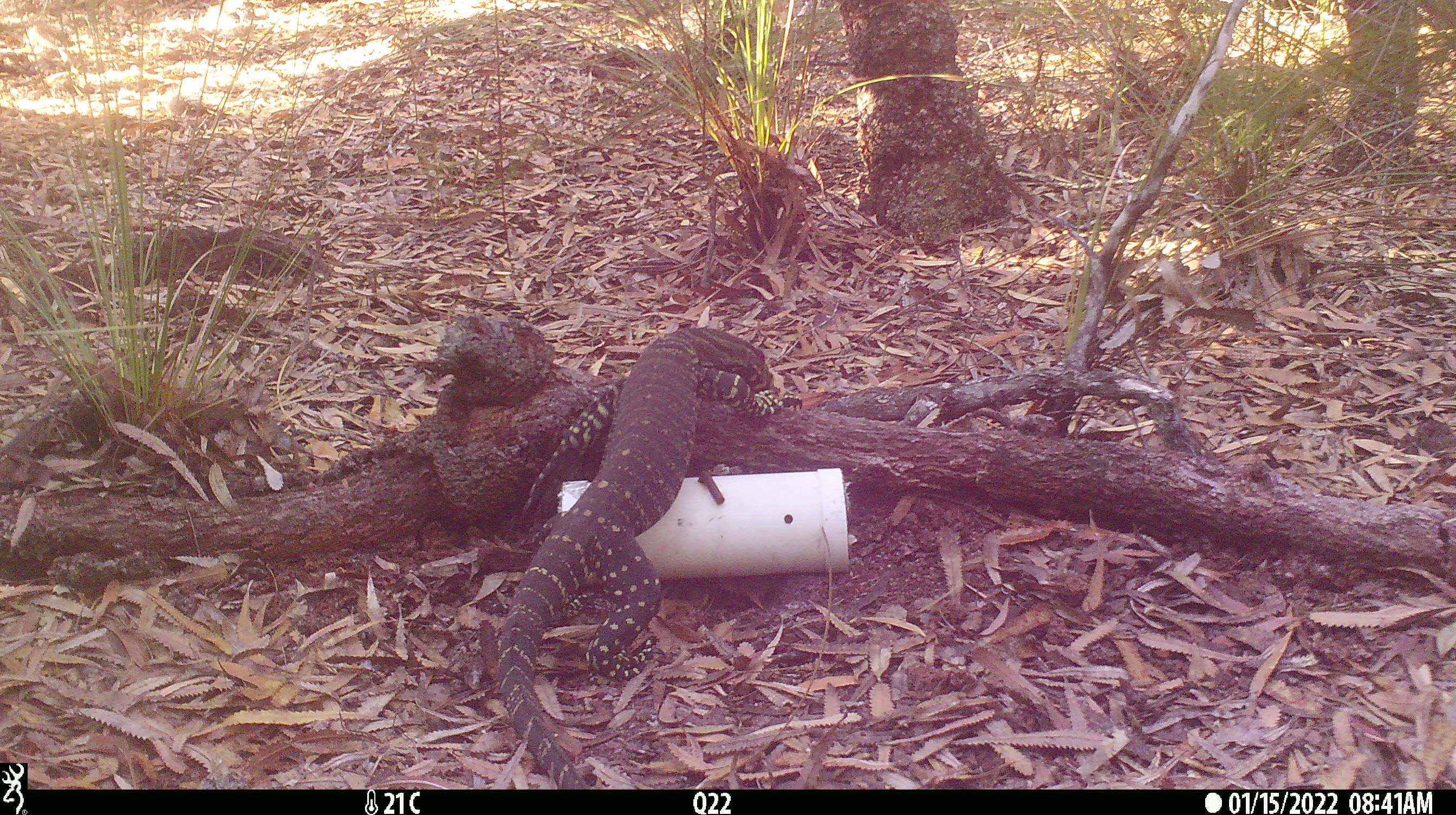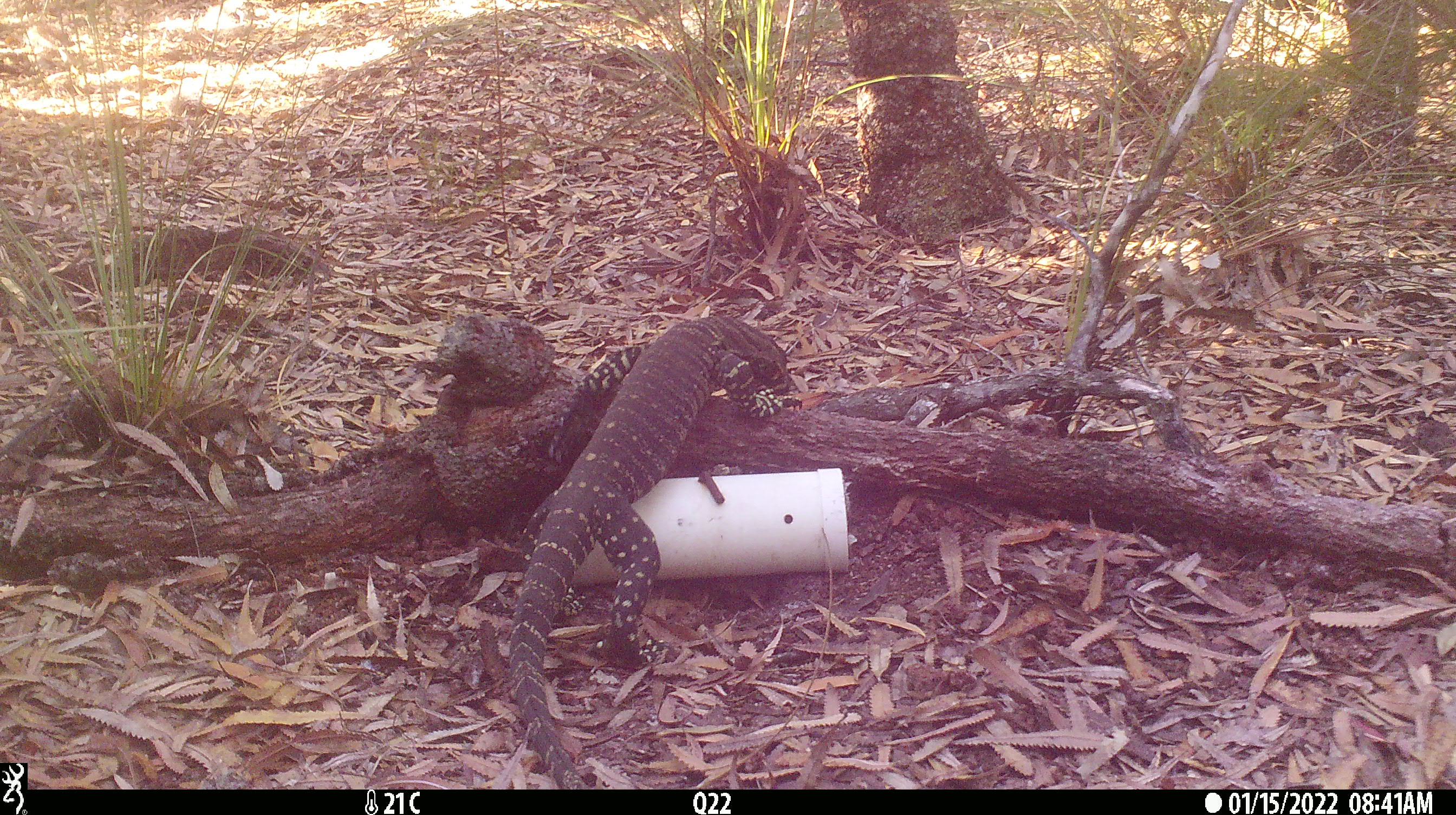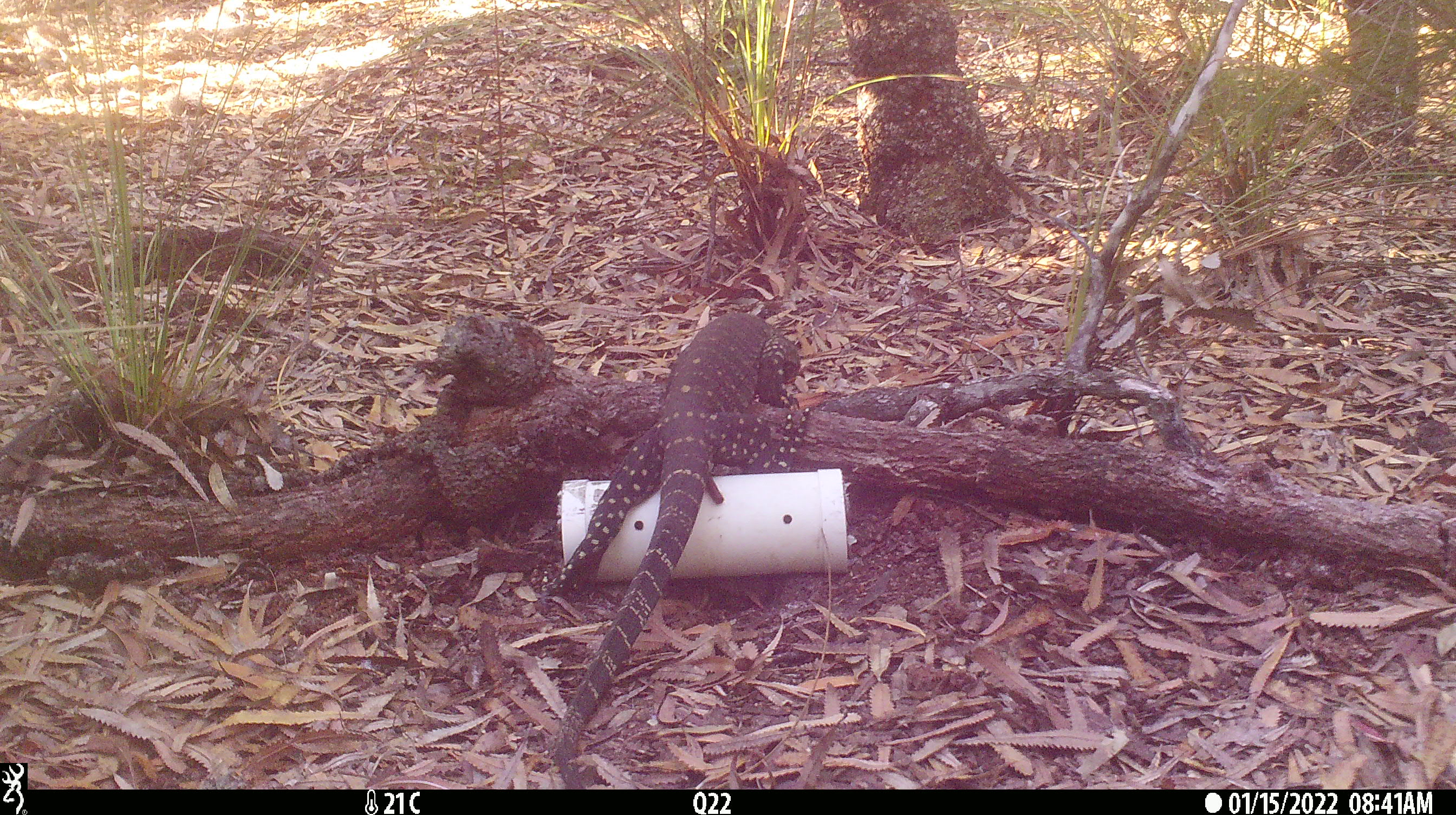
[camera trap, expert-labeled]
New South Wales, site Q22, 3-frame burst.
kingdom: Animalia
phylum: Chordata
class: Reptilia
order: Squamata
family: Varanidae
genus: Varanus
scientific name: Varanus varius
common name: lace monitor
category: goanna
Goanna (lace monitor) (Varanus varius).